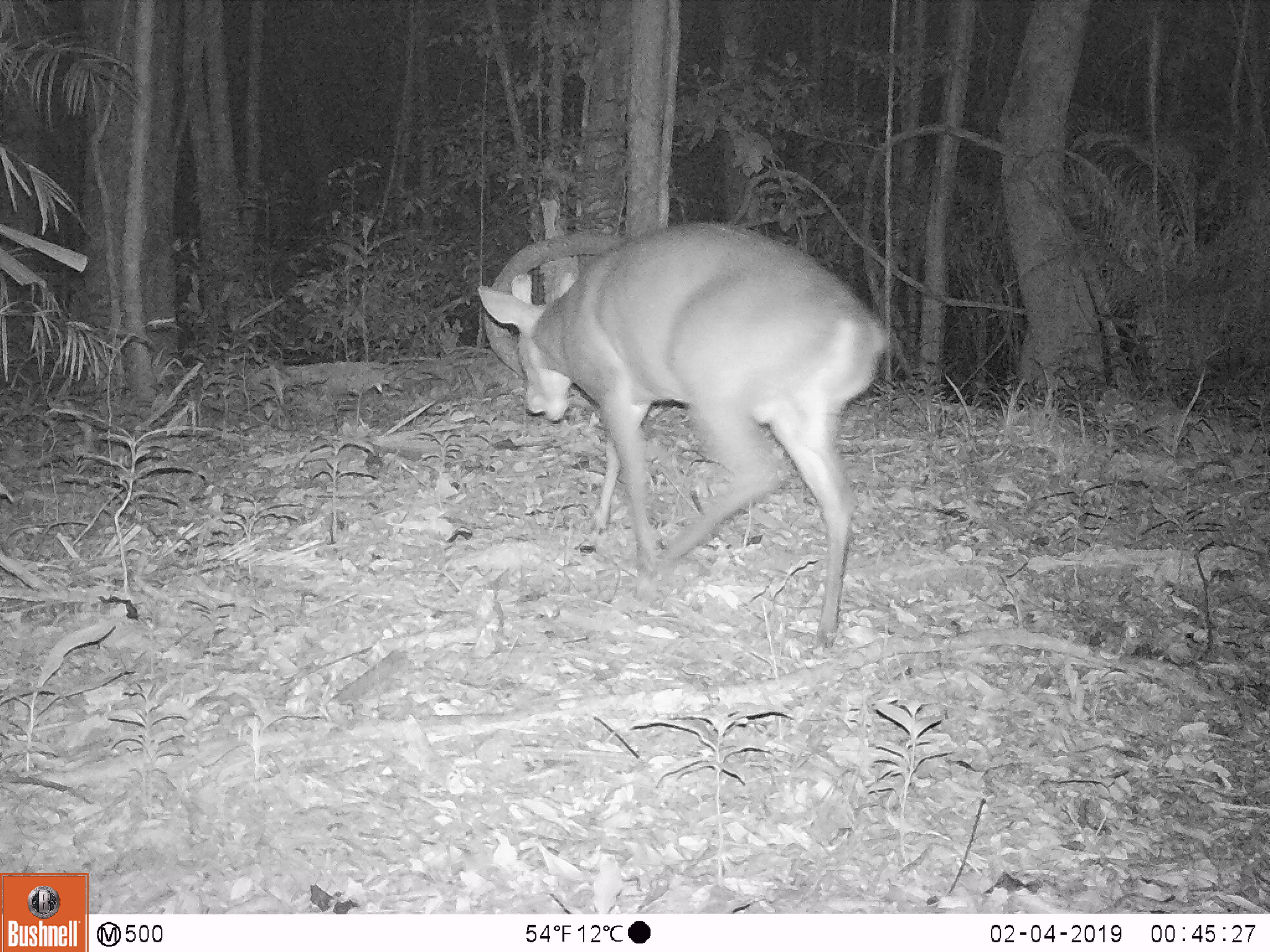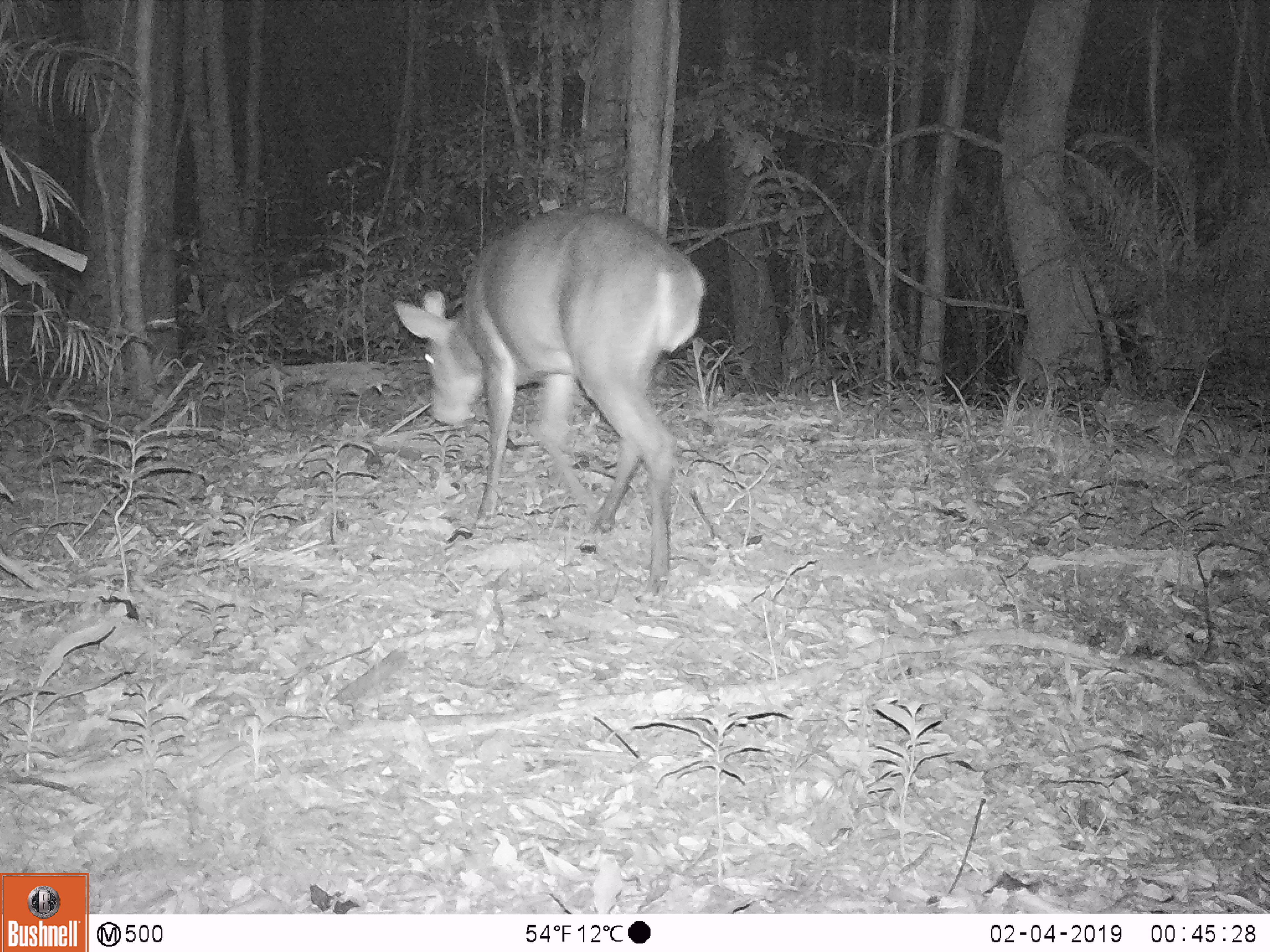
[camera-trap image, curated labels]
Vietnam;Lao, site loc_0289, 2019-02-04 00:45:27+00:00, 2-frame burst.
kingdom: Animalia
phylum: Chordata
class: Mammalia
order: Artiodactyla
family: Cervidae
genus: Muntiacus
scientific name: Muntiacus rooseveltorum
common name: roosevelt's muntjac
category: roosevelts muntjac group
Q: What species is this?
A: Roosevelts muntjac group (roosevelt's muntjac) (Muntiacus rooseveltorum).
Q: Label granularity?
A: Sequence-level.